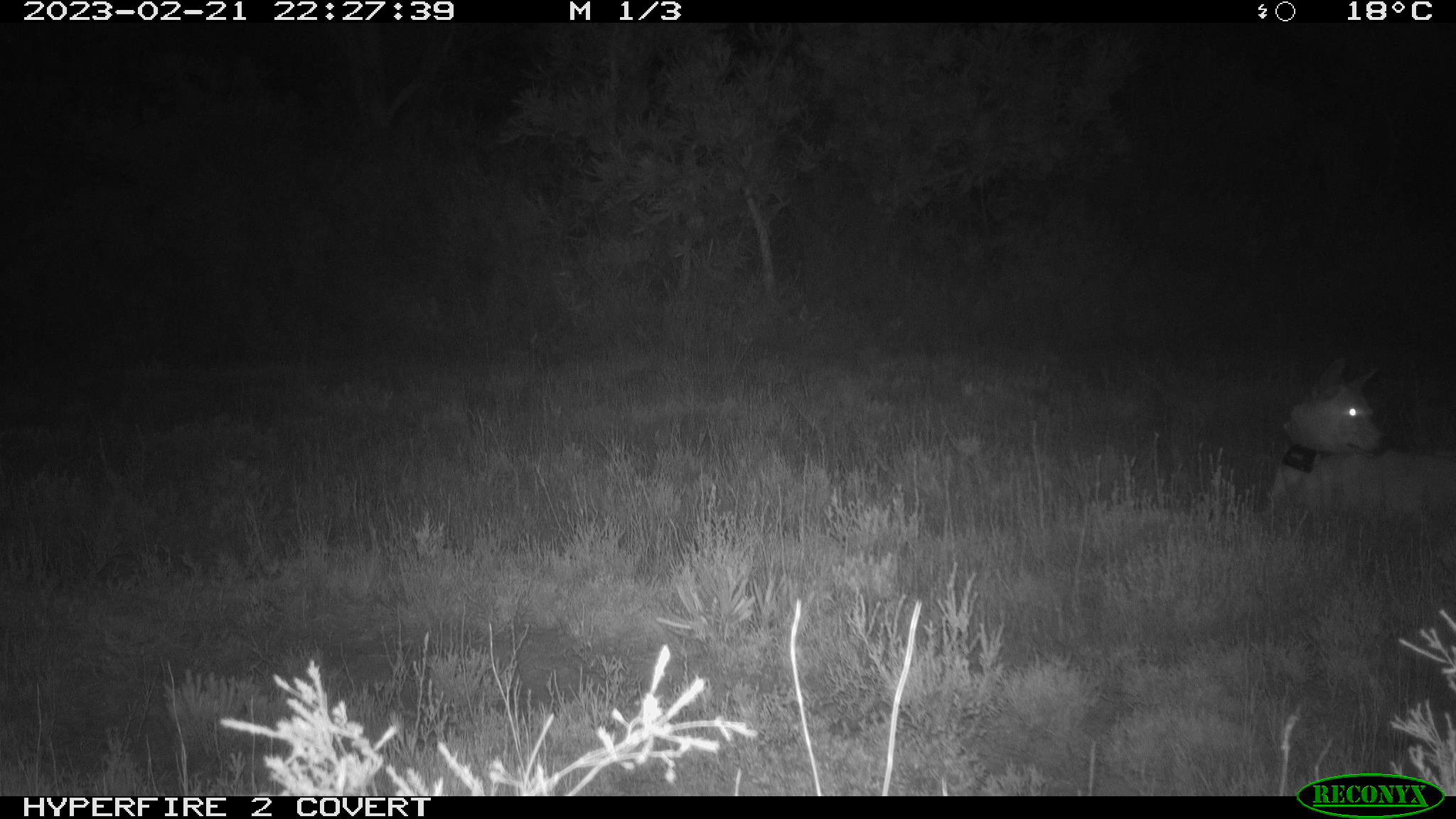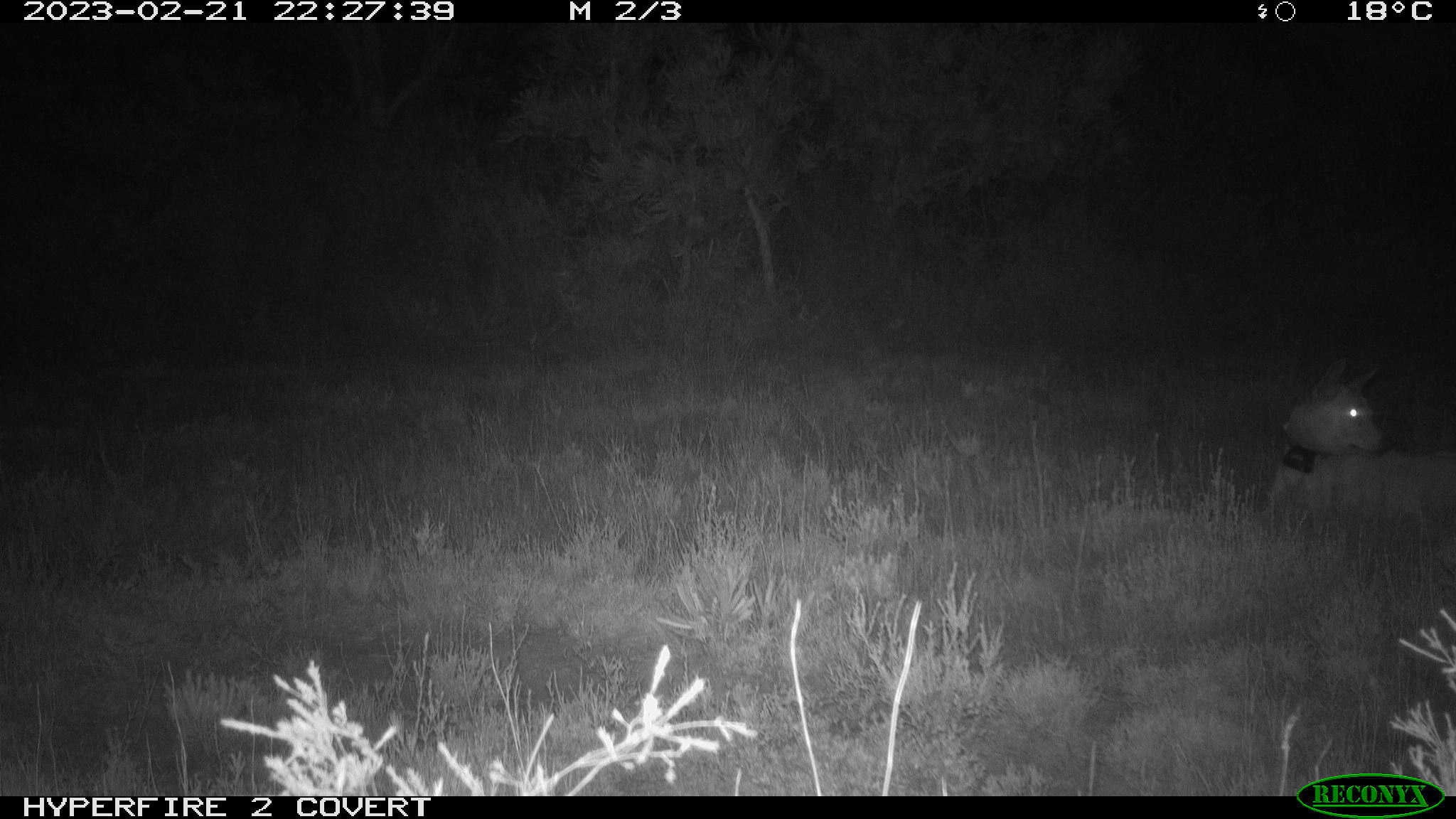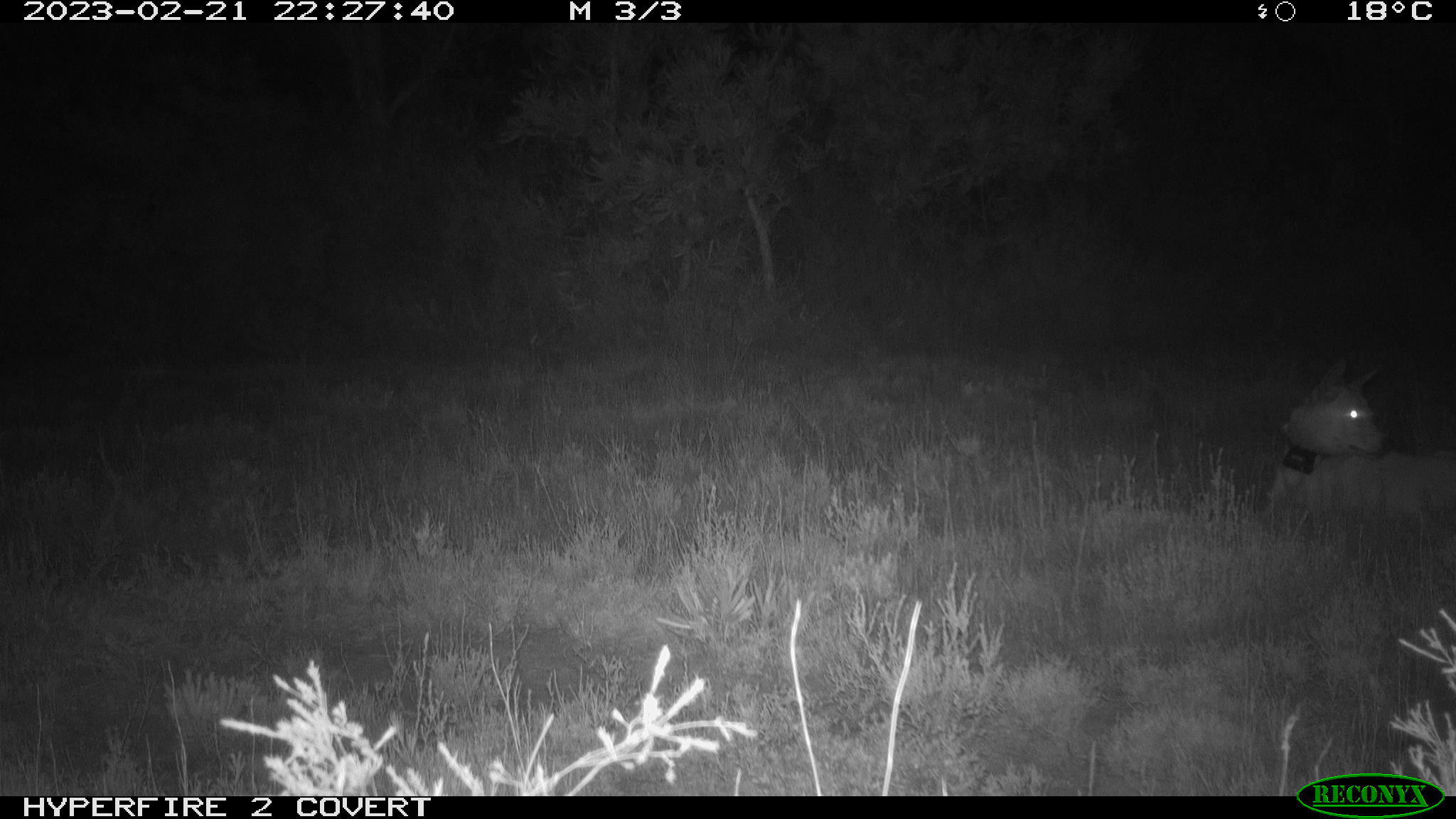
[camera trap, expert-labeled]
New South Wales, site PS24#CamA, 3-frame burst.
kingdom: Animalia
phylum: Chordata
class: Mammalia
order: Carnivora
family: Canidae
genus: Canis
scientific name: Canis familiaris dingo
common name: dingo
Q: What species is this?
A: Dingo (Canis familiaris dingo).